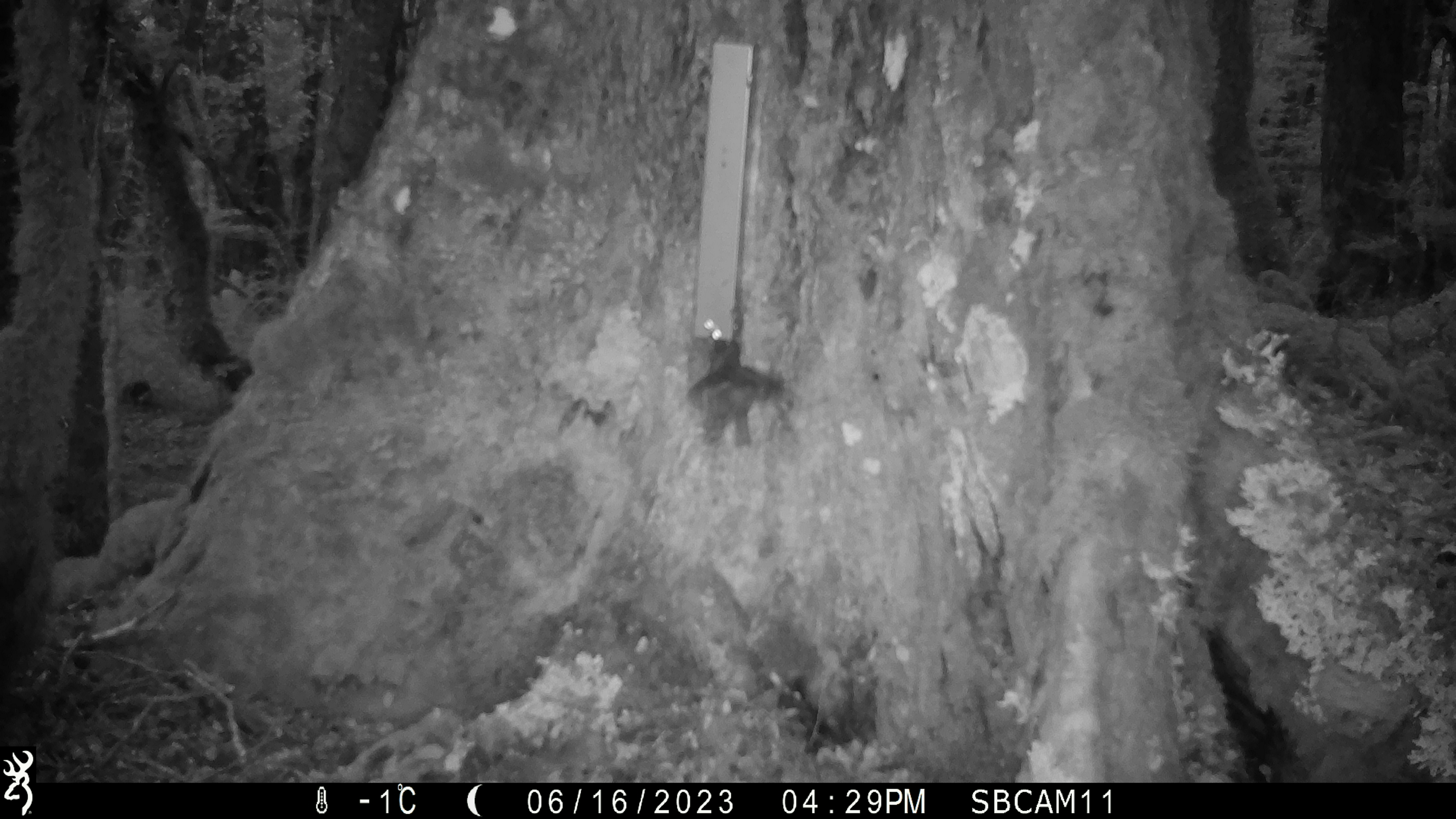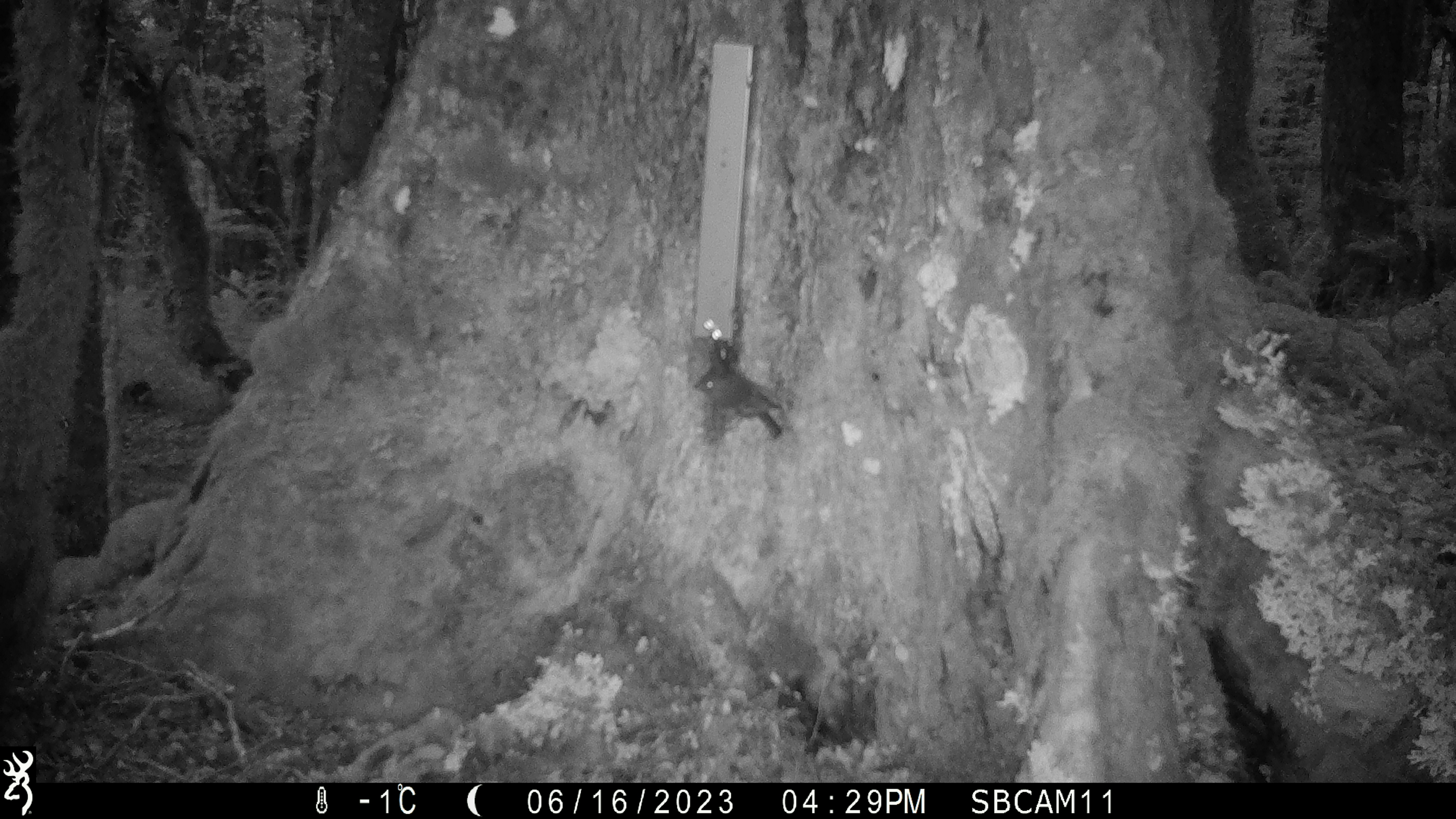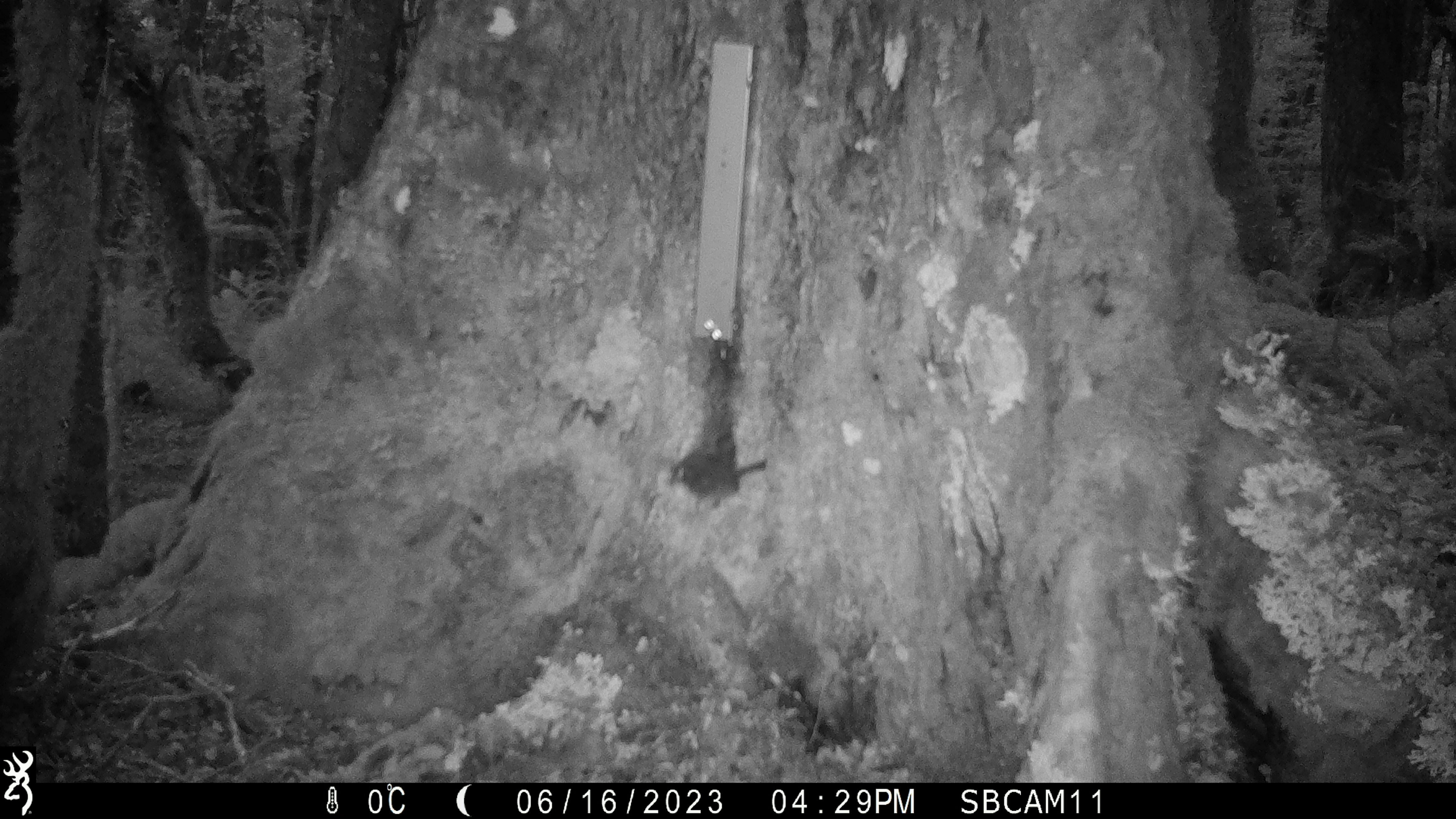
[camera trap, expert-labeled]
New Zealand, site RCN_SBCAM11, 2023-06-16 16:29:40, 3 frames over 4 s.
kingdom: Animalia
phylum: Chordata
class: Aves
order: Passeriformes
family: Petroicidae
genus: Petroica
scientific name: Petroica australis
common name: new zealand robin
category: robin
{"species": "robin (new zealand robin) (Petroica australis)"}